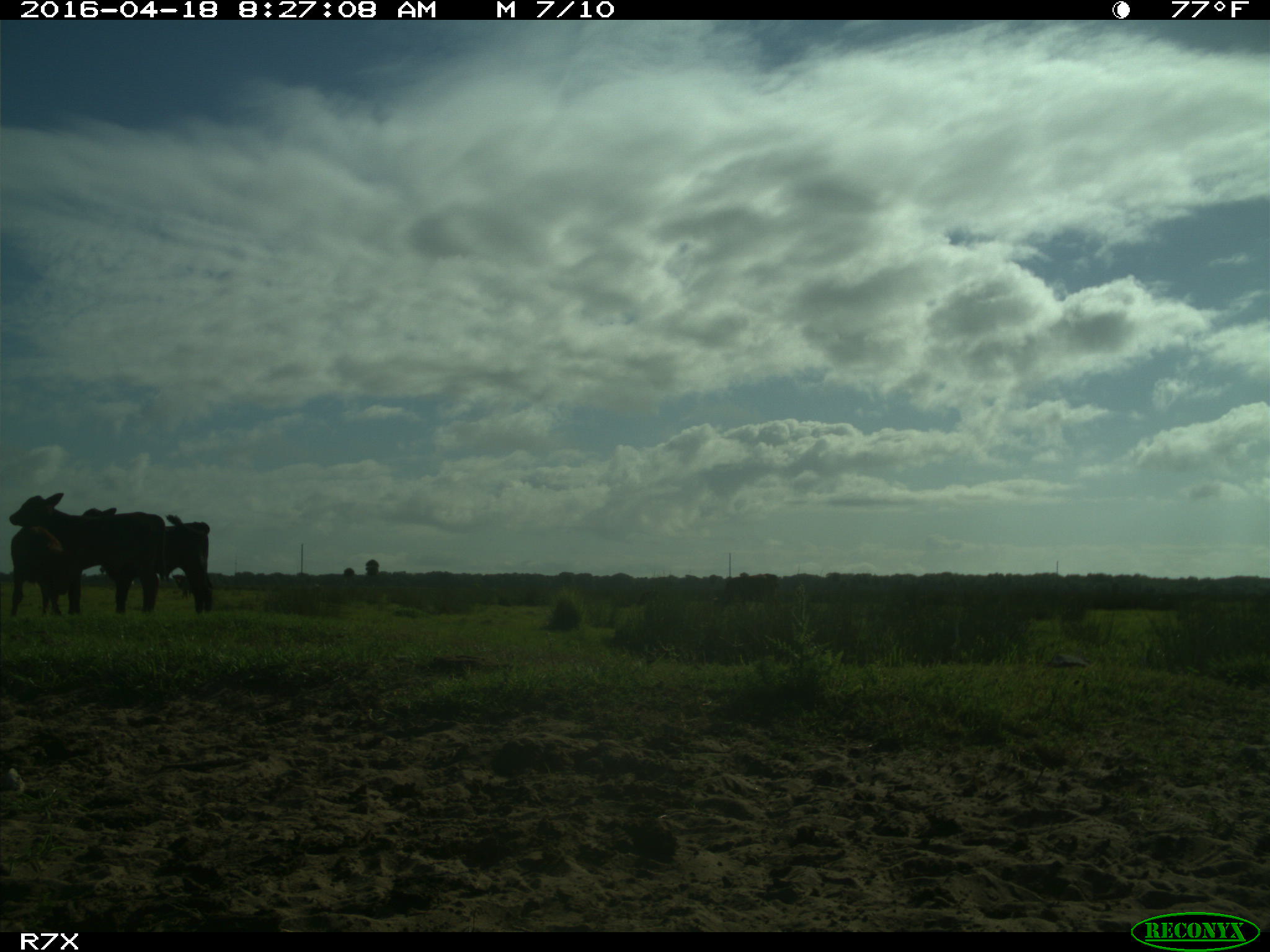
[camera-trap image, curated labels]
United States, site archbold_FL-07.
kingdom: Animalia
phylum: Chordata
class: Mammalia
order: Artiodactyla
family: Bovidae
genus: Bos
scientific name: Bos taurus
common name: domestic cow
Bos taurus (domestic cow).